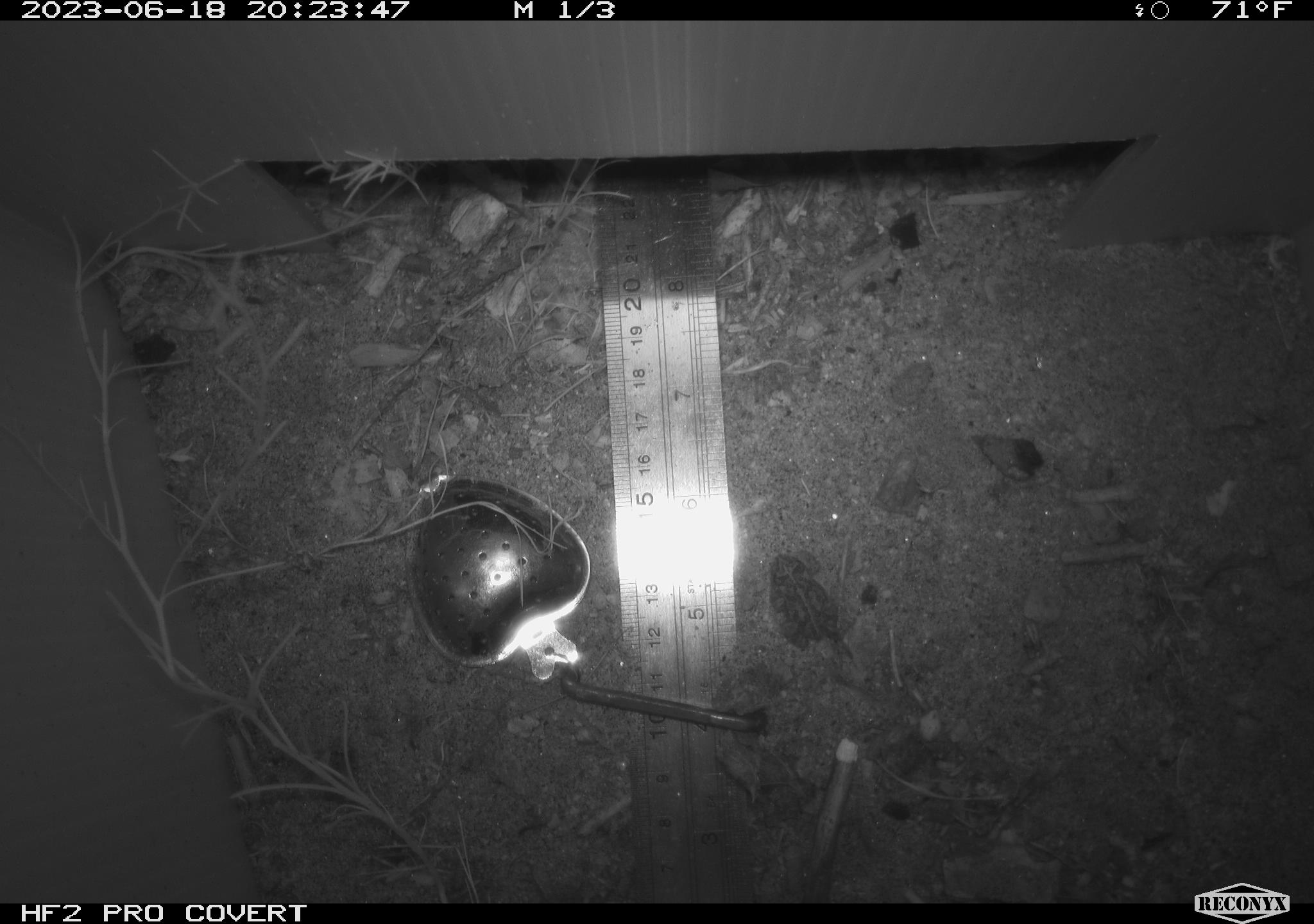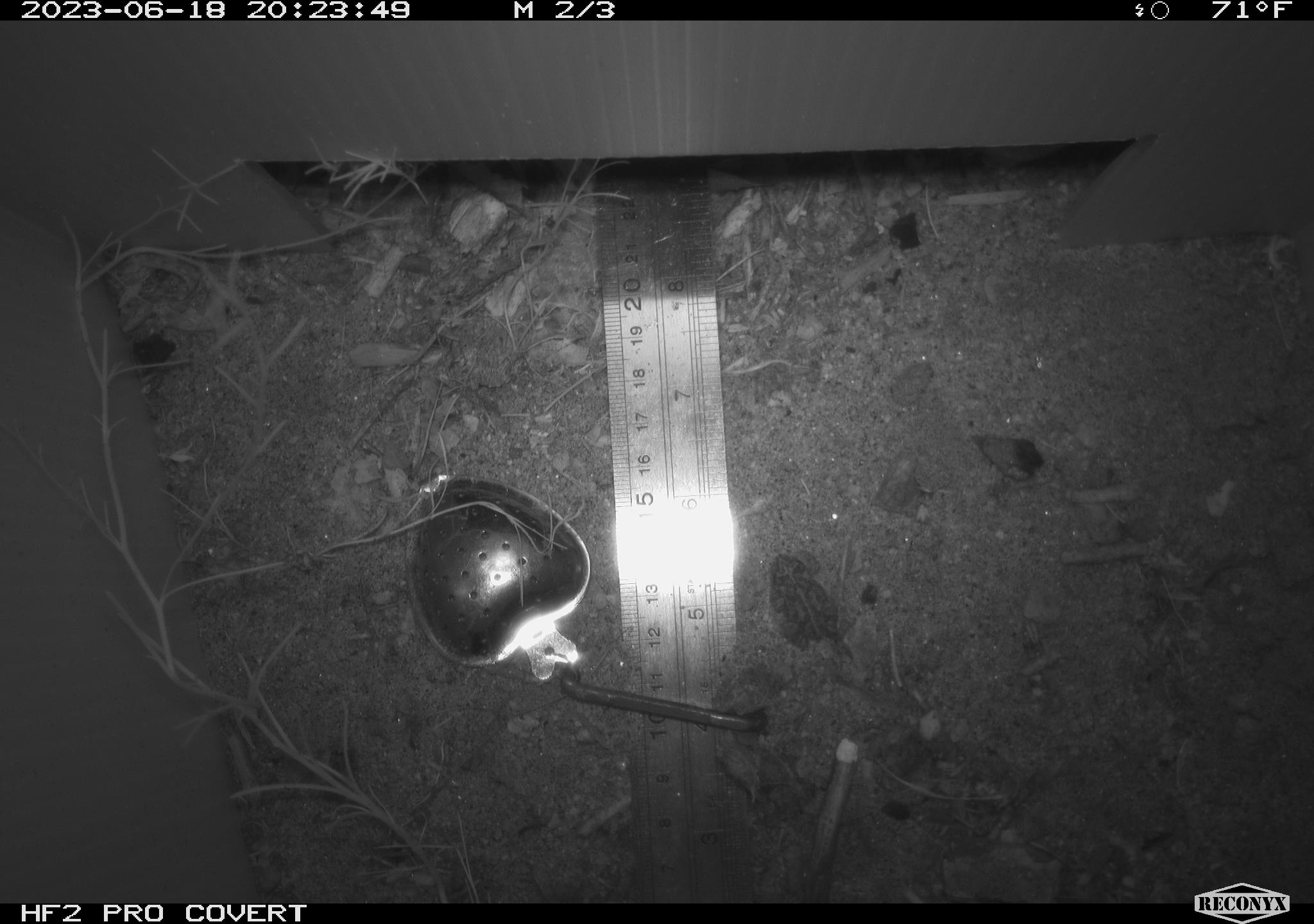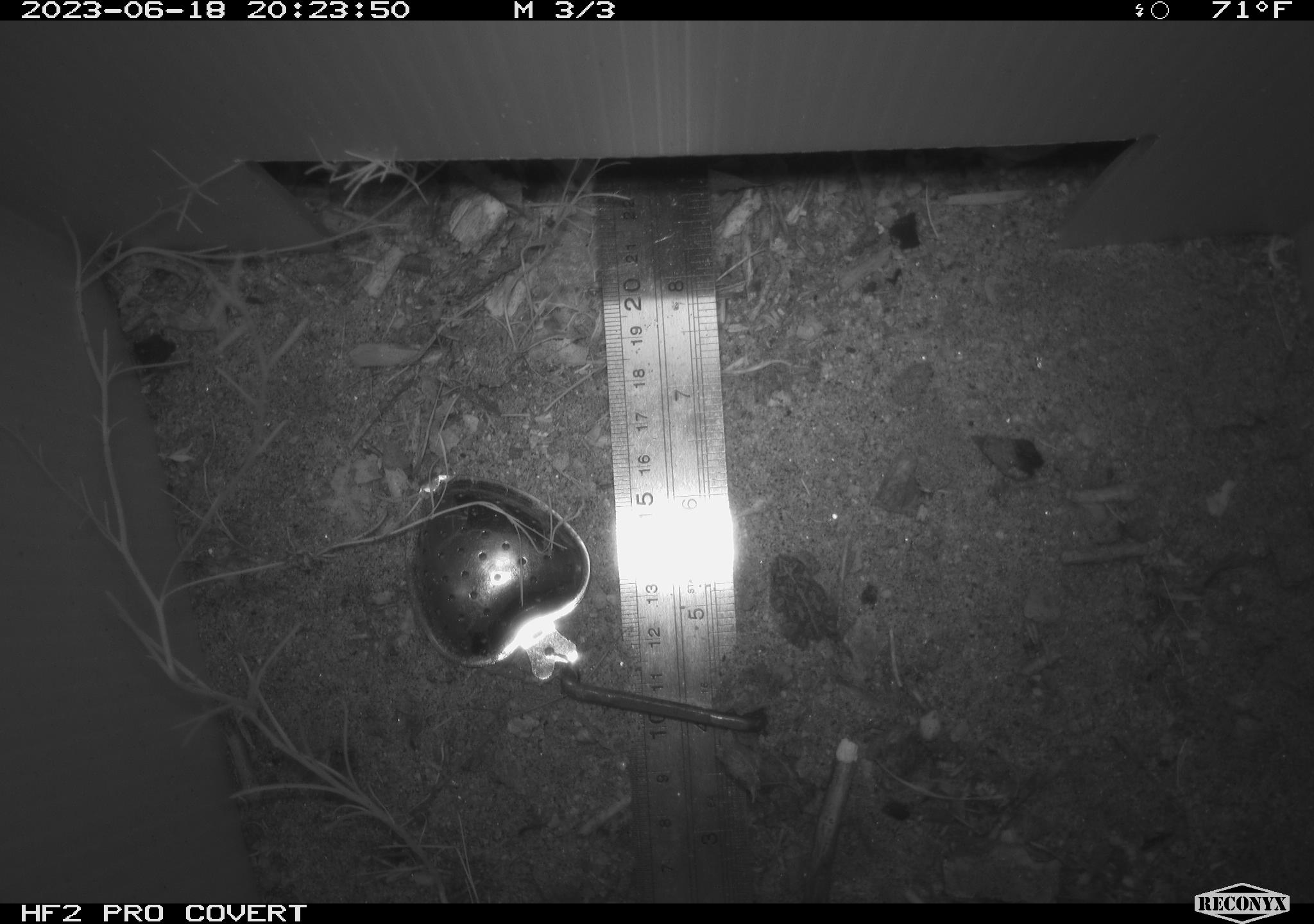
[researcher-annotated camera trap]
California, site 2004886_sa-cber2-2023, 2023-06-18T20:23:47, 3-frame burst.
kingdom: Animalia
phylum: Chordata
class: Amphibia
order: Anura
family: Bufonidae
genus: Anaxyrus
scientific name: Anaxyrus boreas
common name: western toad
Western toad (Anaxyrus boreas).